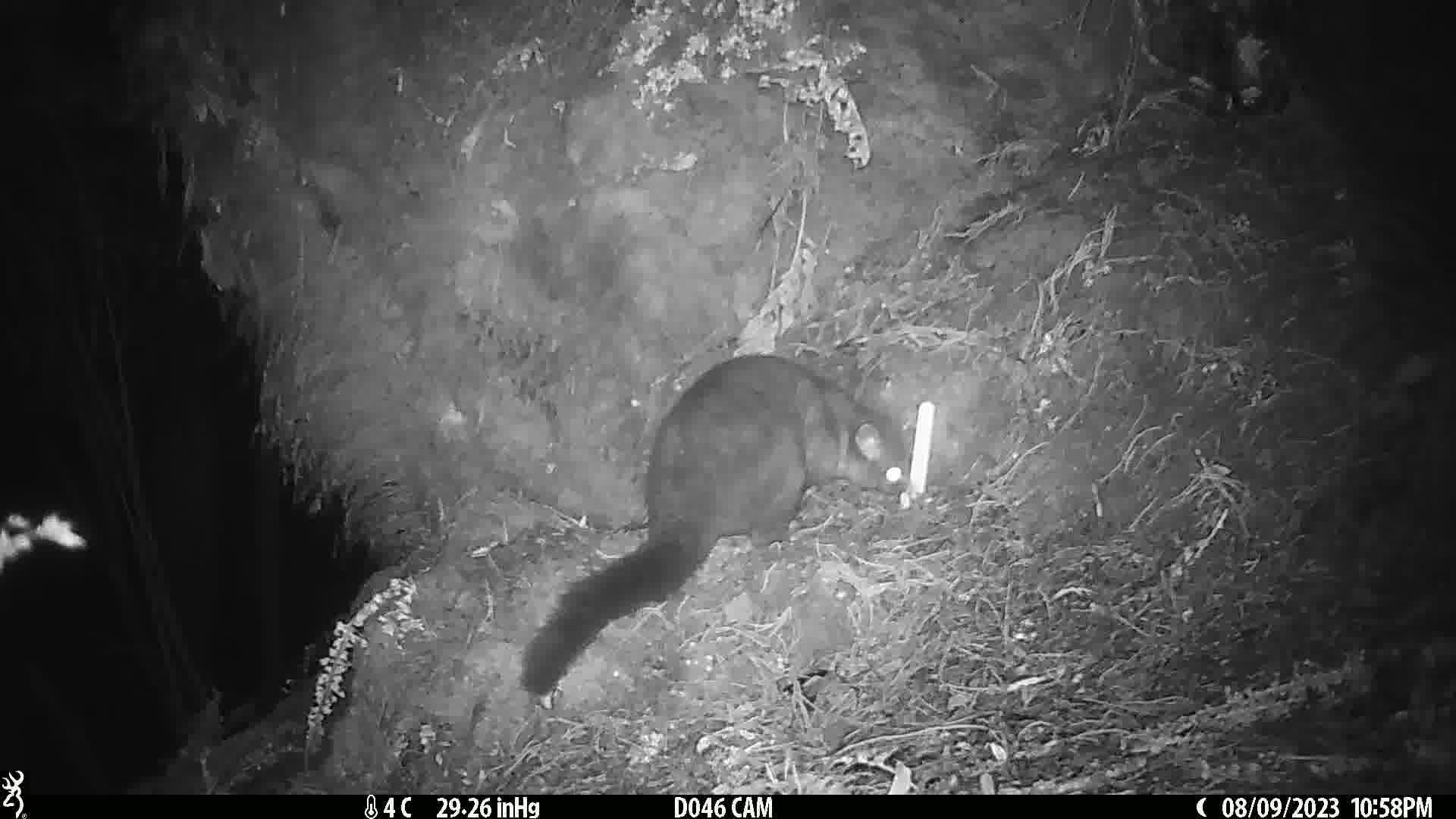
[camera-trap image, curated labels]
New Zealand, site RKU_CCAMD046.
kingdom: Animalia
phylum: Chordata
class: Mammalia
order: Diprotodontia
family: Phalangeridae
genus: Trichosurus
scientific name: Trichosurus vulpecula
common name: common brushtail possum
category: possum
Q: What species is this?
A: Possum (common brushtail possum) (Trichosurus vulpecula).